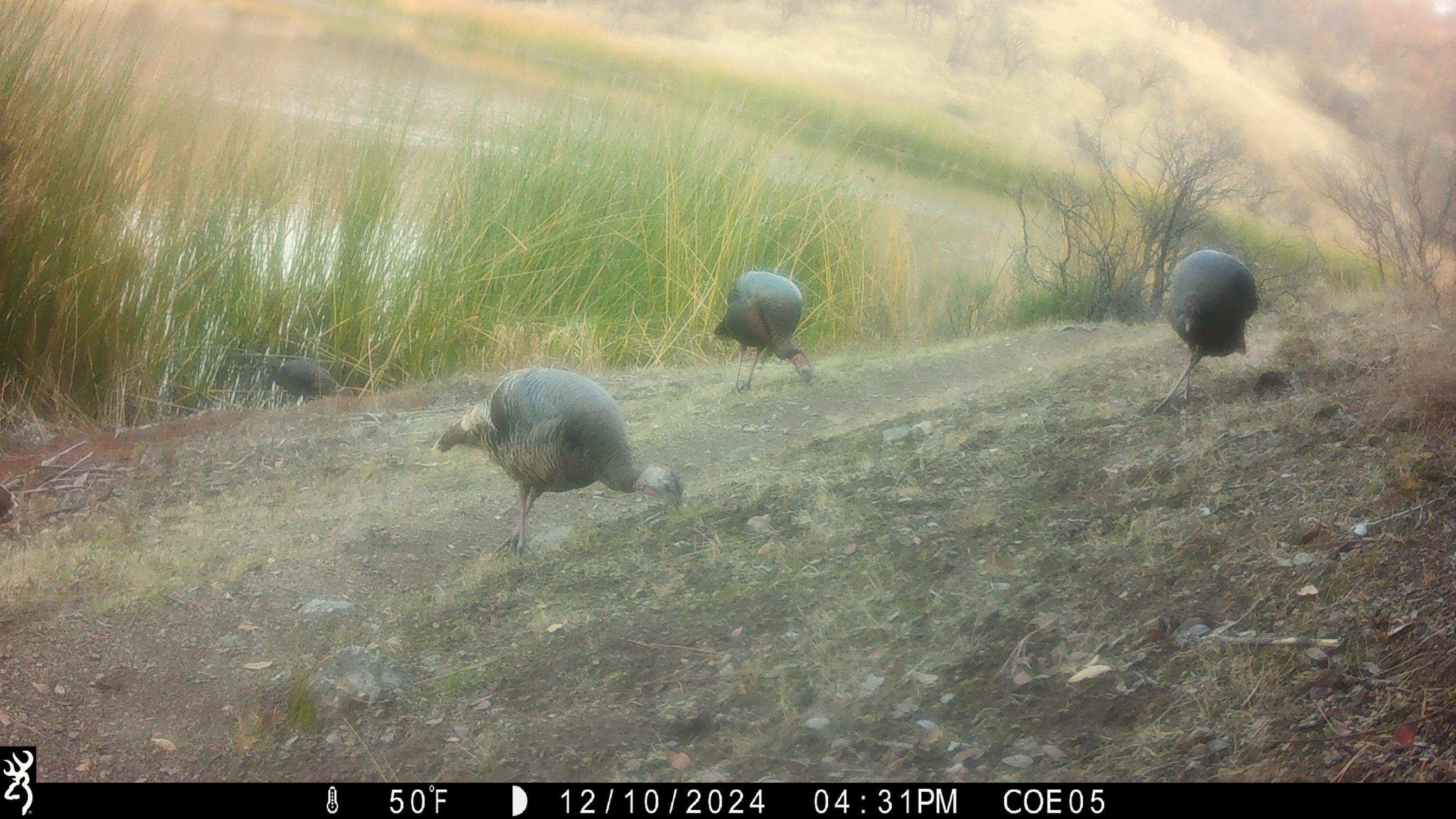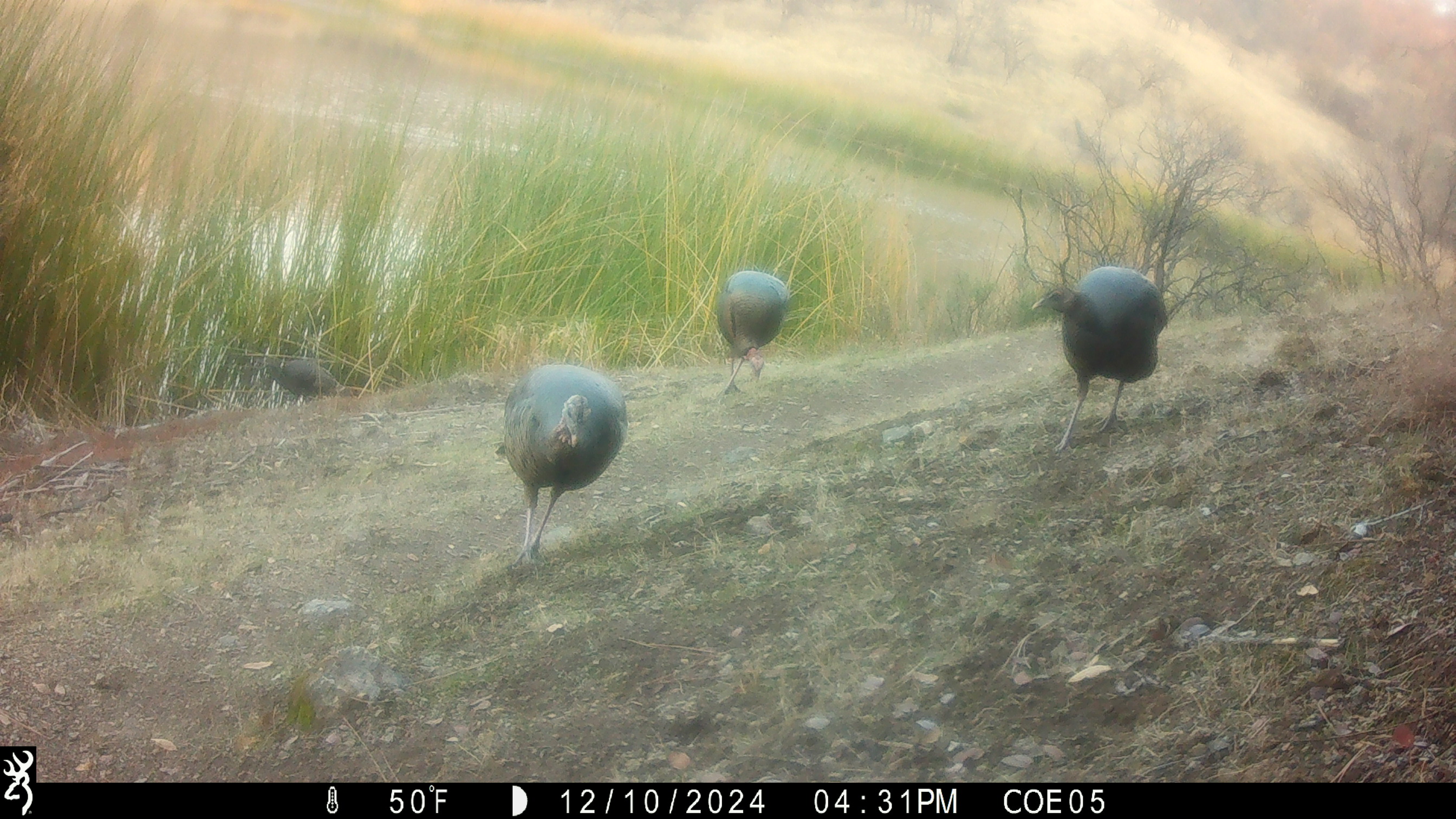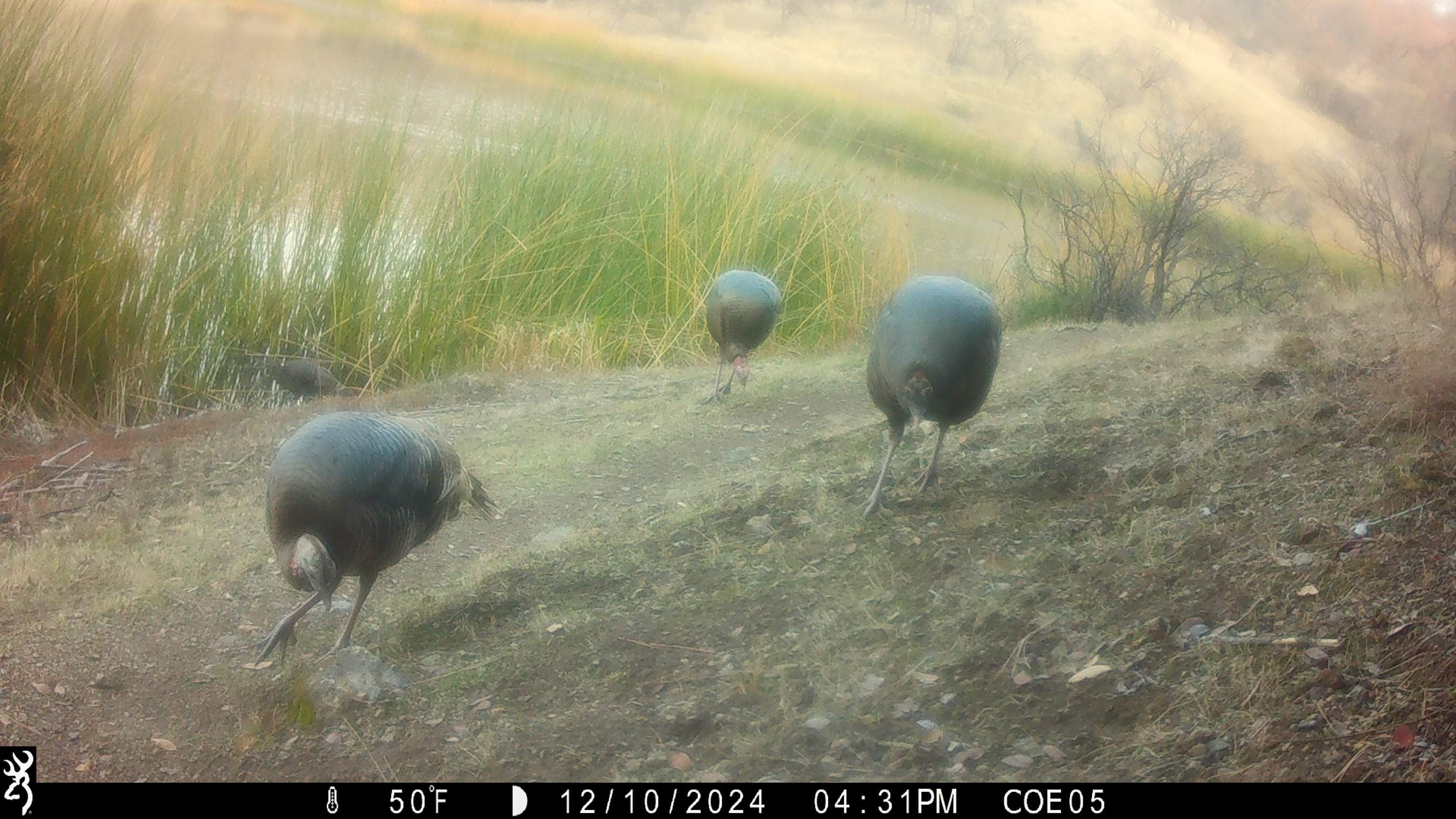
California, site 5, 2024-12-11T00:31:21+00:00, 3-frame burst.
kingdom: Animalia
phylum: Chordata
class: Aves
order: Galliformes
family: Phasianidae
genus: Meleagris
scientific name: Meleagris gallopavo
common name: turkey